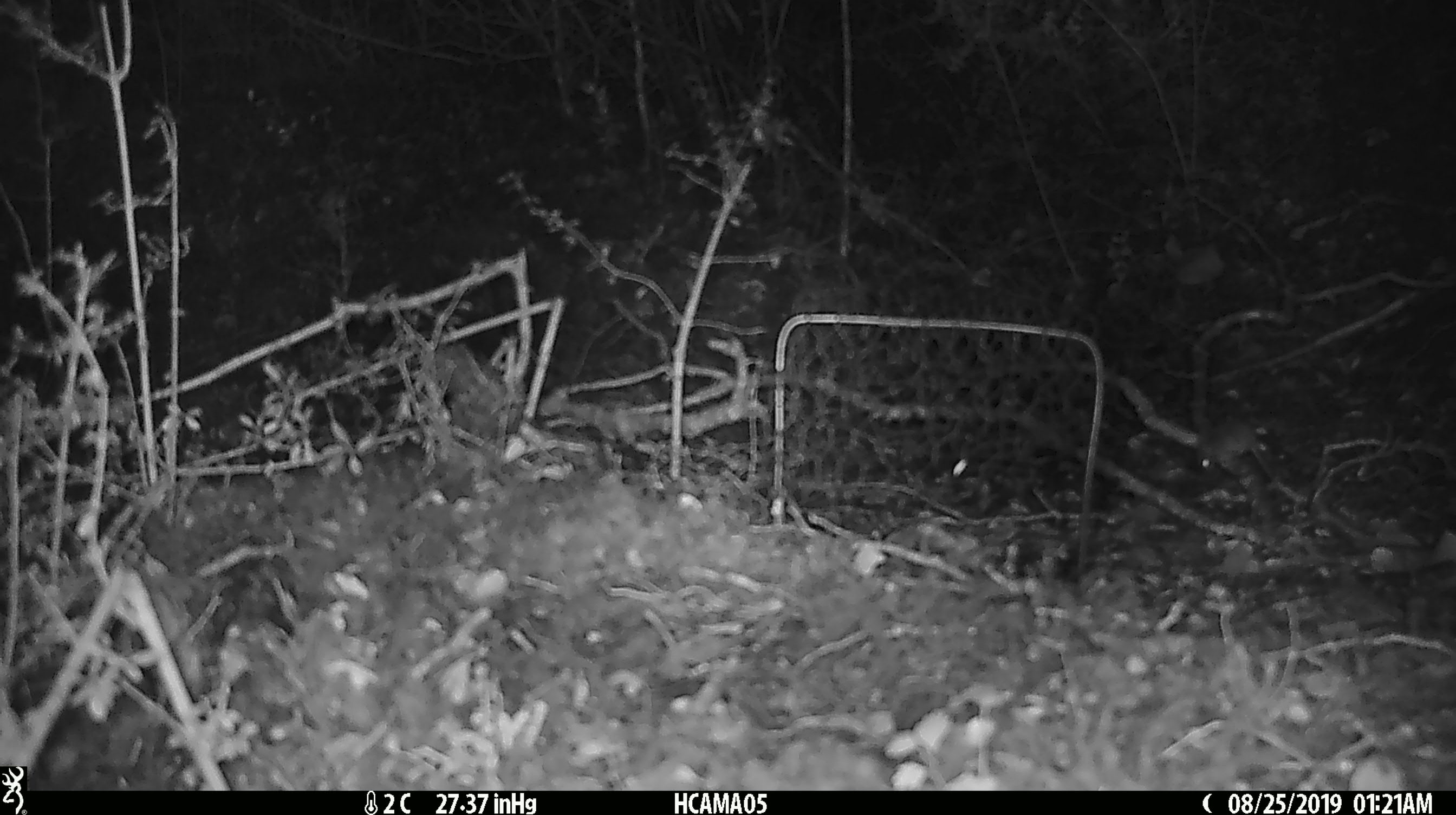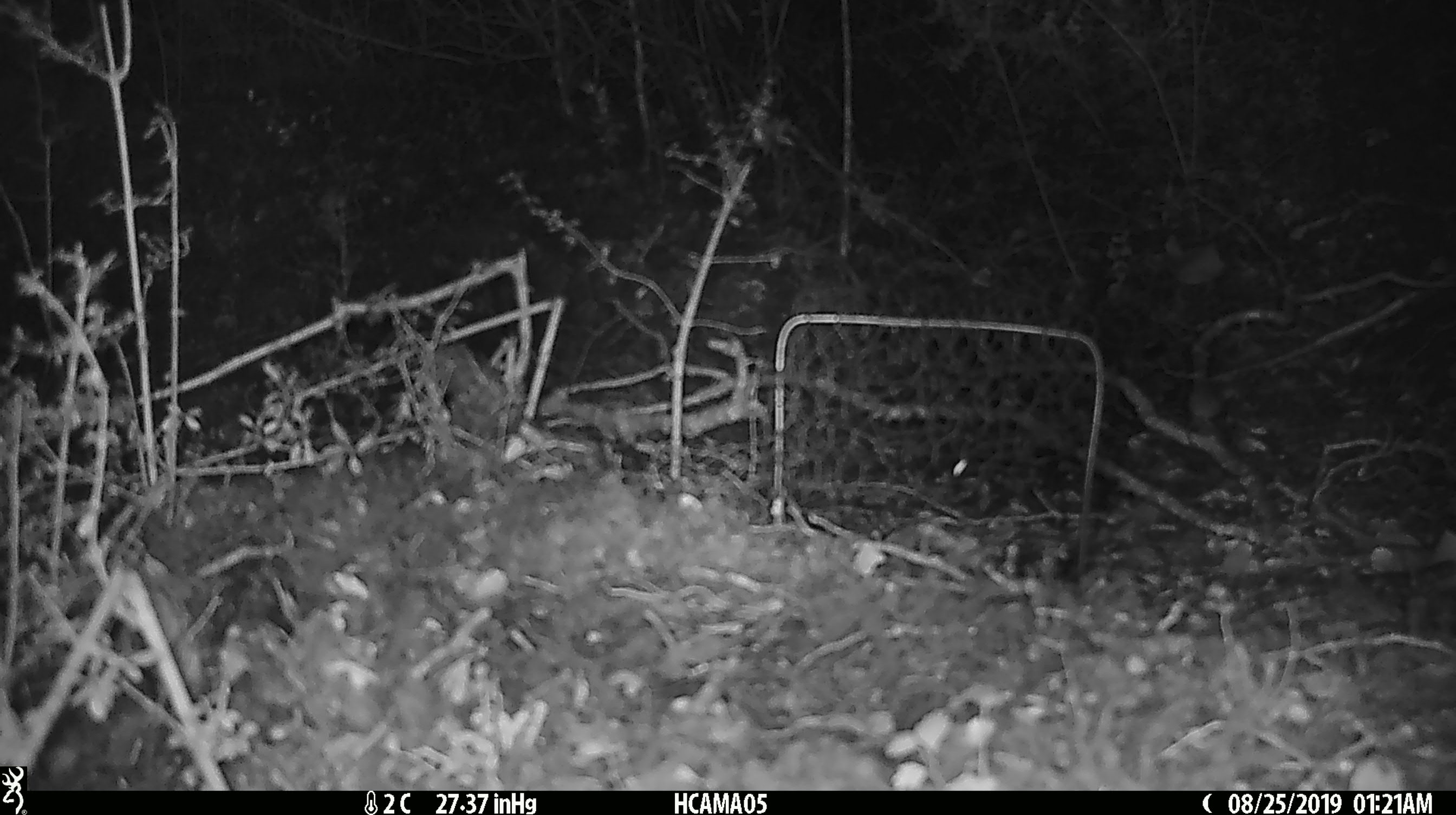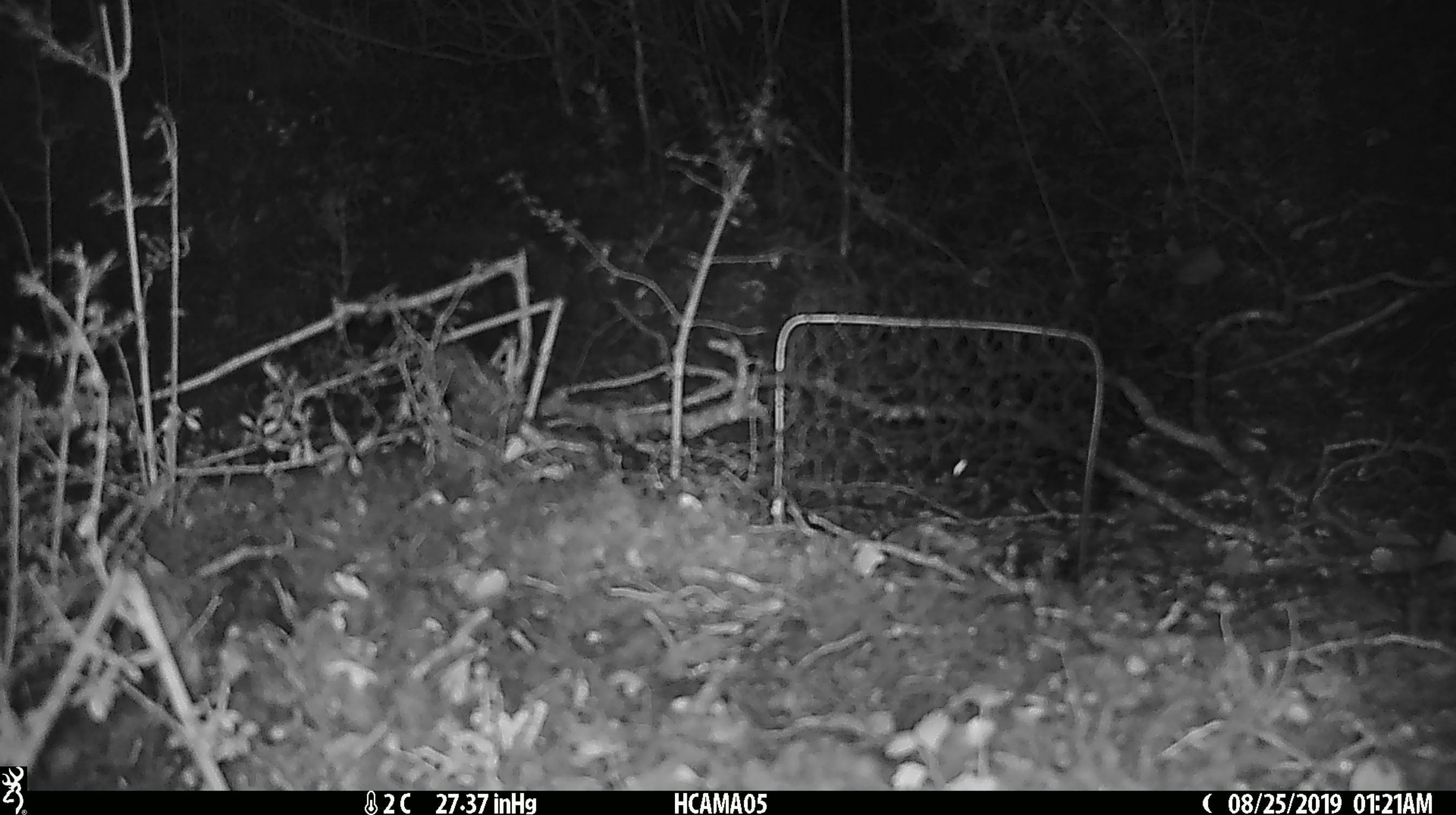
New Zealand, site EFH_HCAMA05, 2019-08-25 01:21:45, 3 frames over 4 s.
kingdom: Animalia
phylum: Chordata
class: Mammalia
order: Rodentia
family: Muridae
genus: Mus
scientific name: Mus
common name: mouse